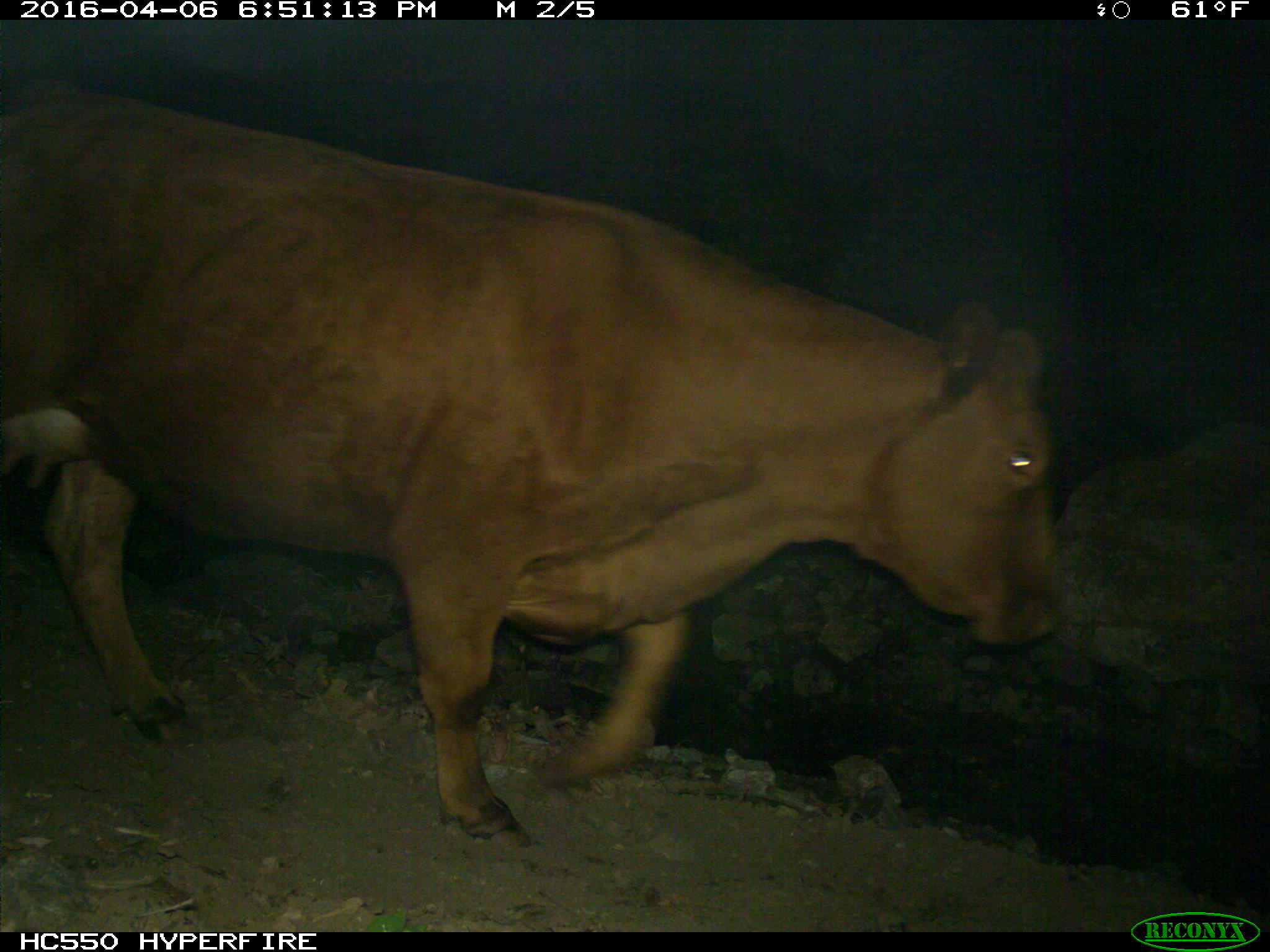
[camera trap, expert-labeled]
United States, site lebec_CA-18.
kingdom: Animalia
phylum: Chordata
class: Mammalia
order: Artiodactyla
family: Bovidae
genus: Bos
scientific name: Bos taurus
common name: domestic cow